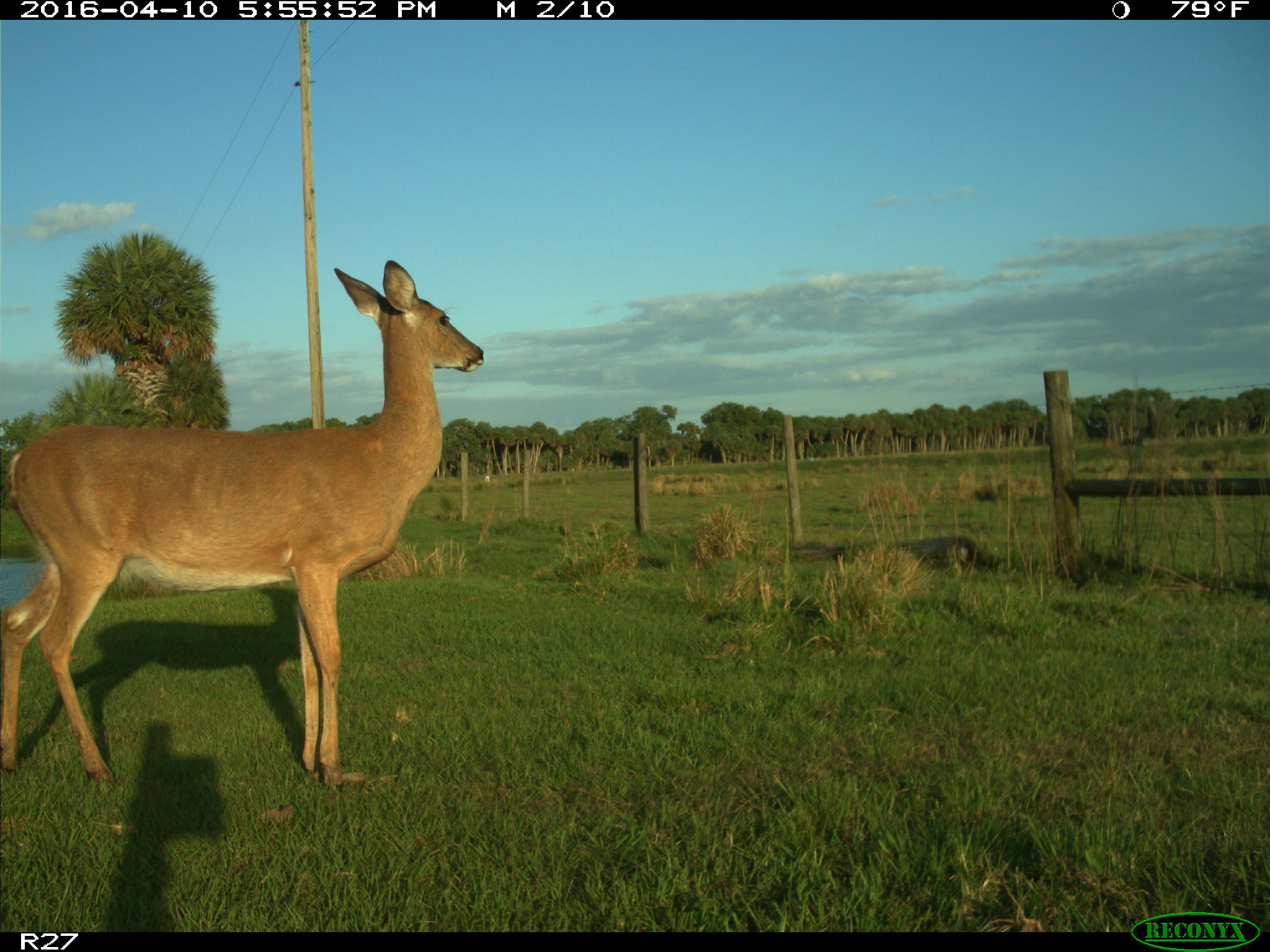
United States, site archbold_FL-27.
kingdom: Animalia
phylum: Chordata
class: Mammalia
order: Artiodactyla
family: Cervidae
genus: Odocoileus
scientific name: Odocoileus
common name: deer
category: unidentified deer